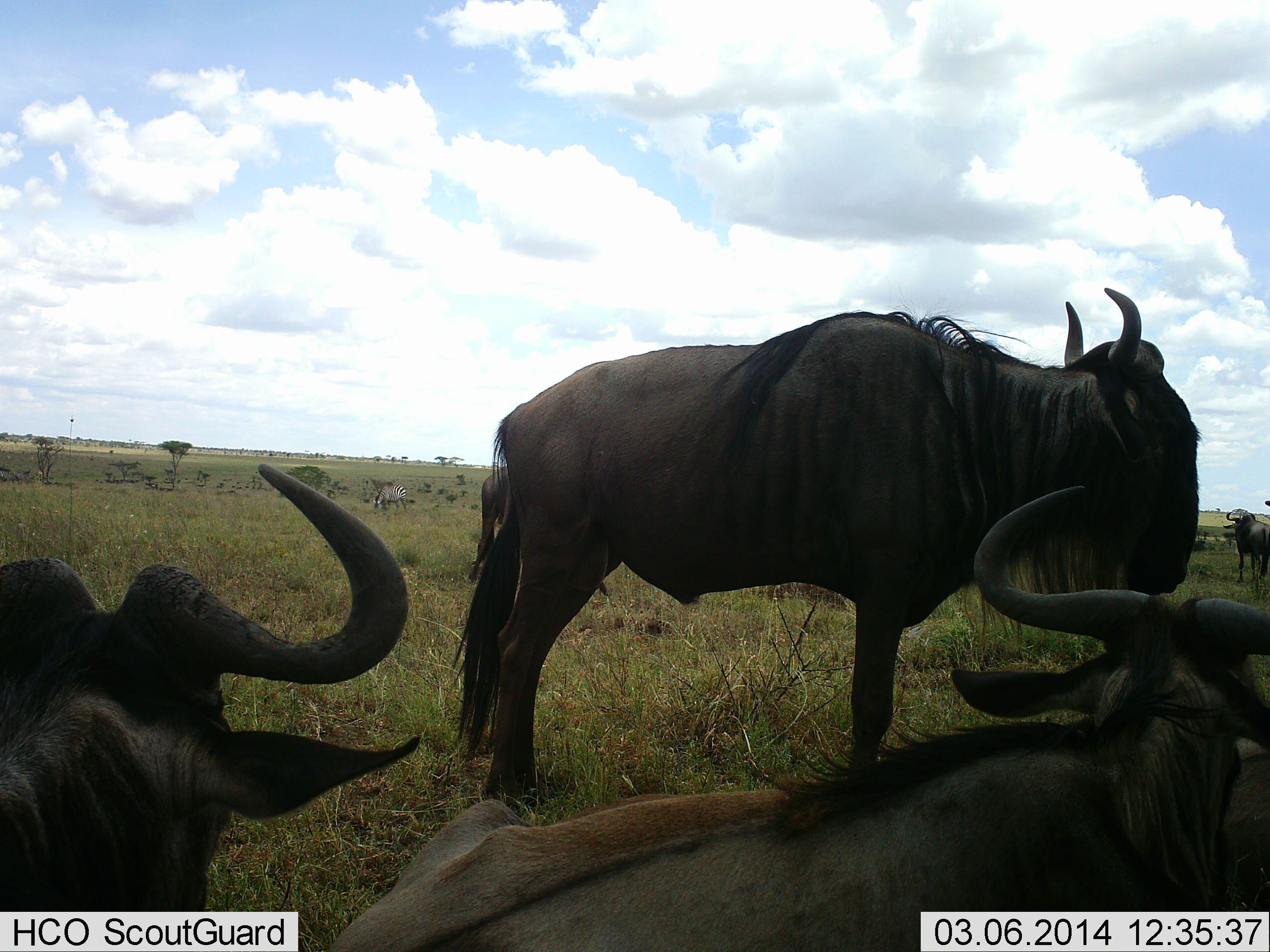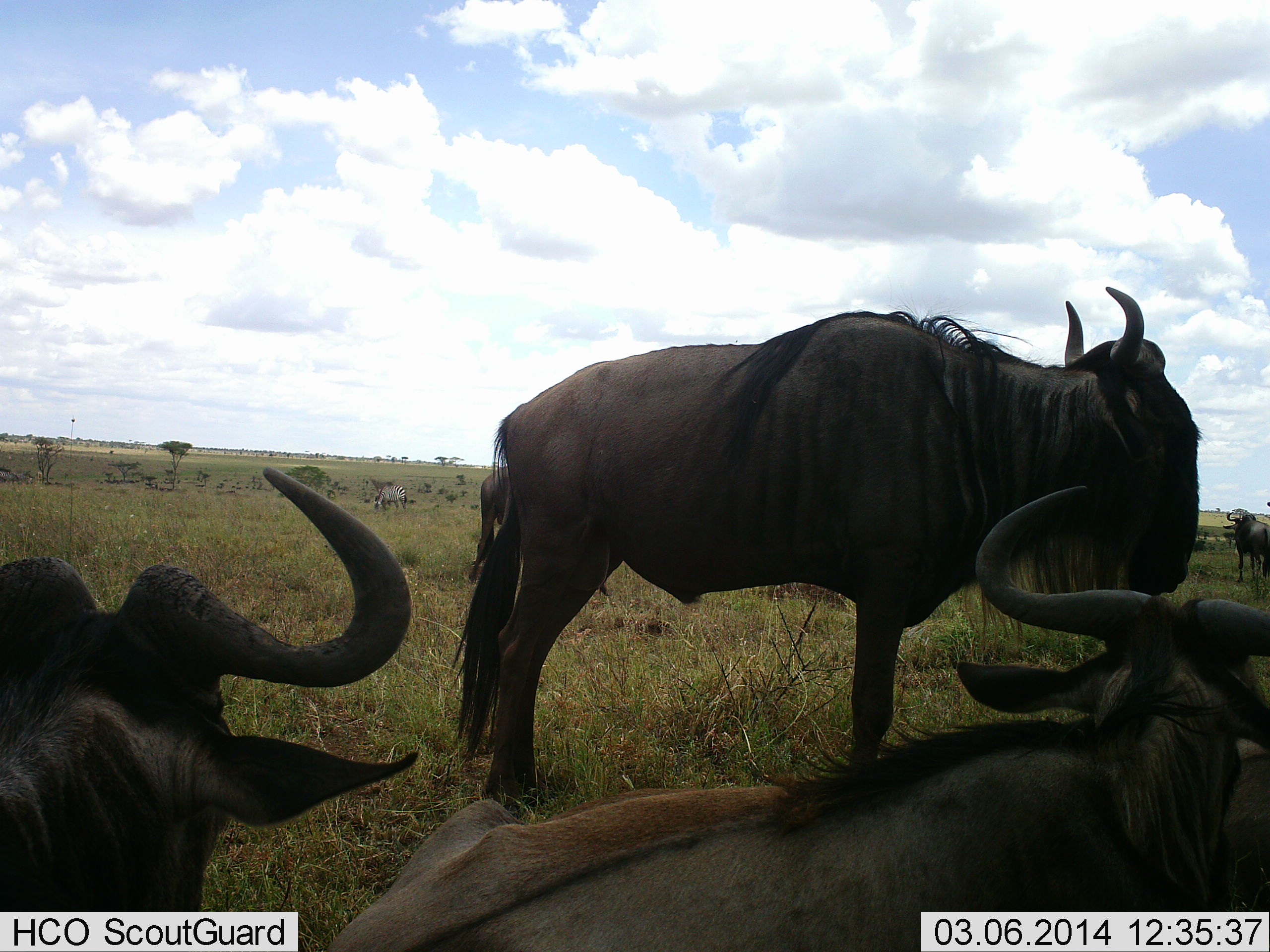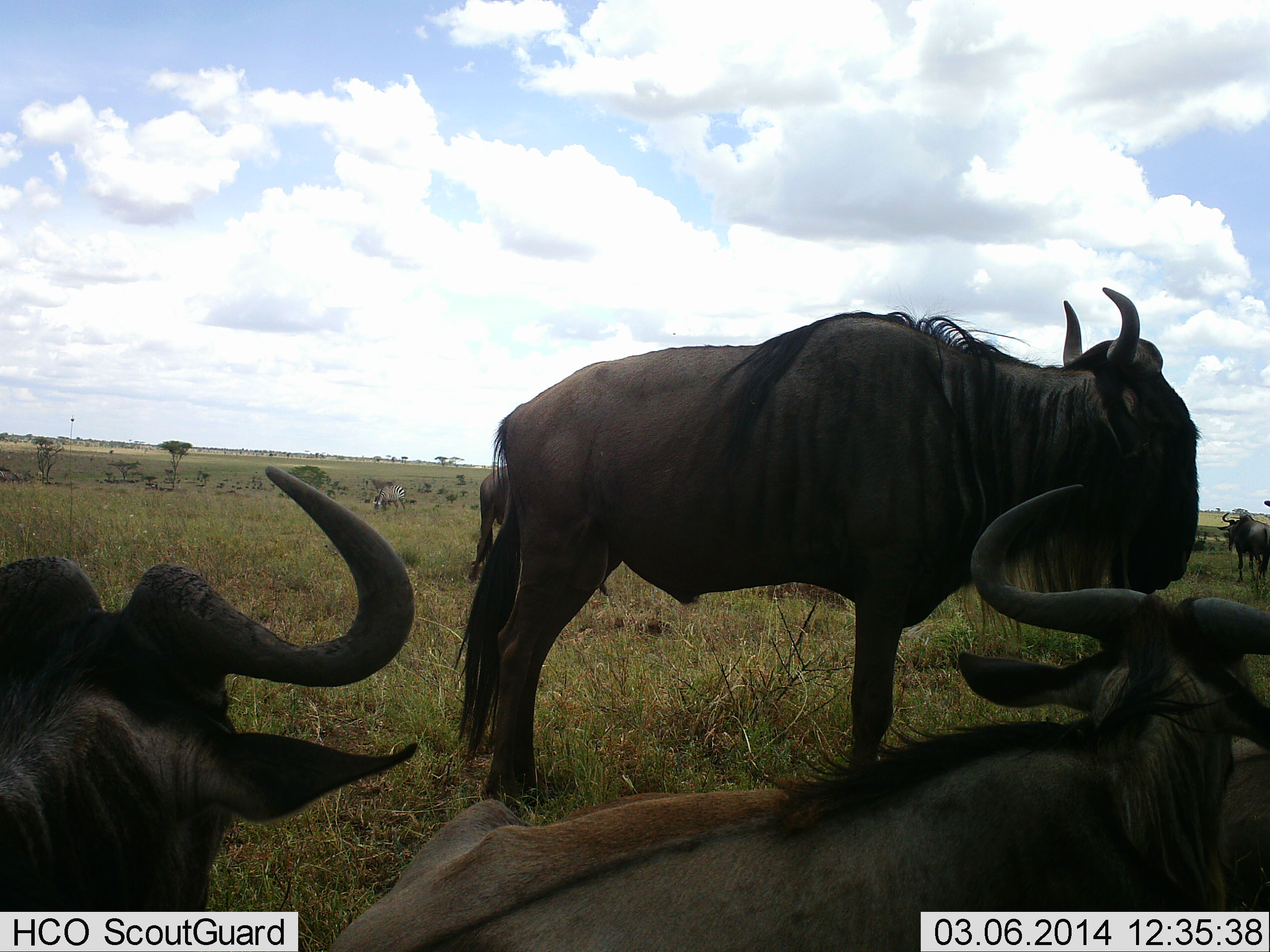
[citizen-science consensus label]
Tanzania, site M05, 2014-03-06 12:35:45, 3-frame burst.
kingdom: Animalia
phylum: Chordata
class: Mammalia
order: Artiodactyla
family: Bovidae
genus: Connochaetes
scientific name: Connochaetes taurinus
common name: blue wildebeest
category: wildebeest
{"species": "wildebeest (blue wildebeest) (Connochaetes taurinus)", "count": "4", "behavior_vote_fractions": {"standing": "60%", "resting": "80%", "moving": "0%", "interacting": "10%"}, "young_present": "0%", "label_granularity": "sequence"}